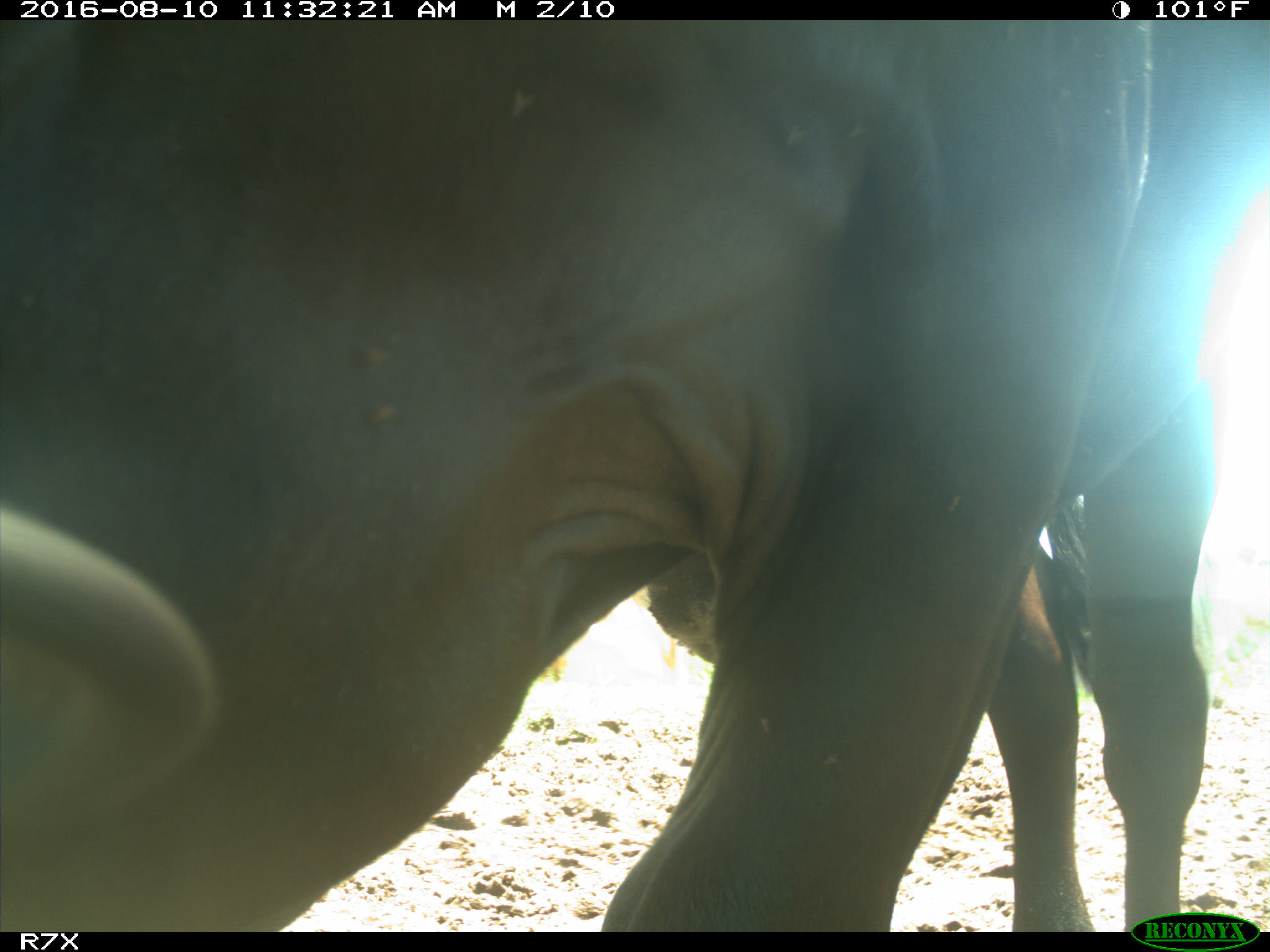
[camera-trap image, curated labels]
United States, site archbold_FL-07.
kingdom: Animalia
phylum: Chordata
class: Mammalia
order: Artiodactyla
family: Bovidae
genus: Bos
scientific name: Bos taurus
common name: domestic cow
Bos taurus (domestic cow).